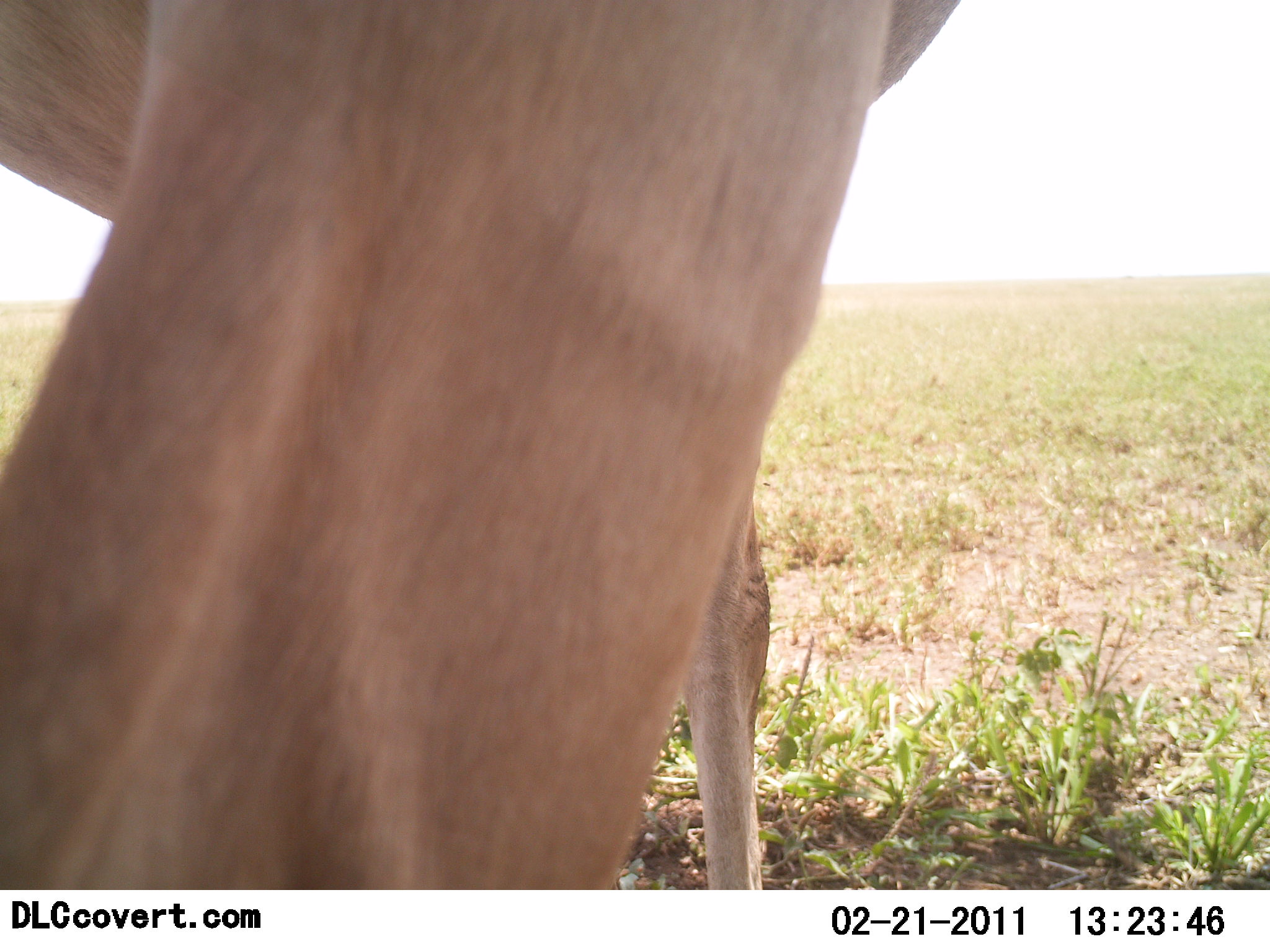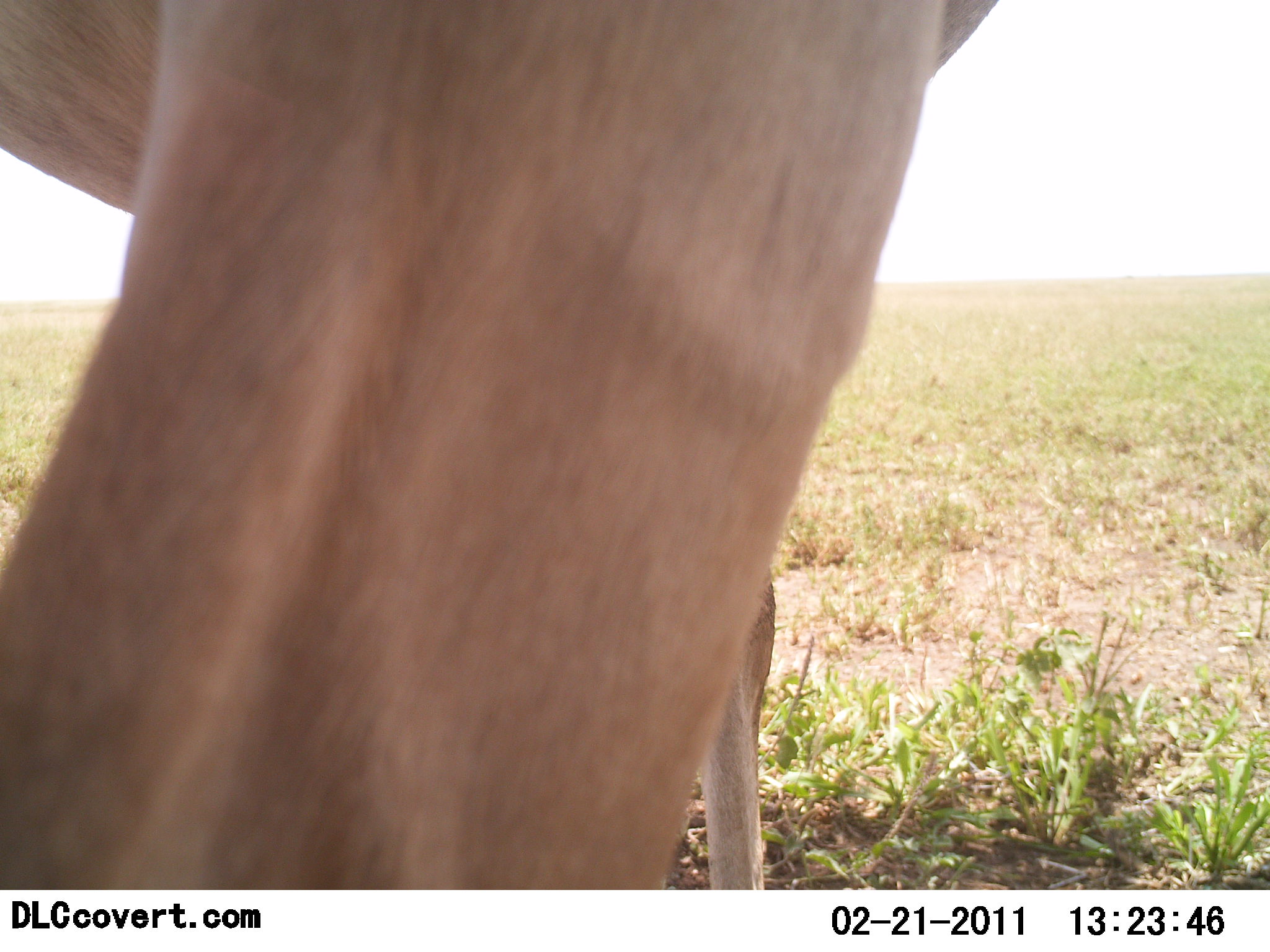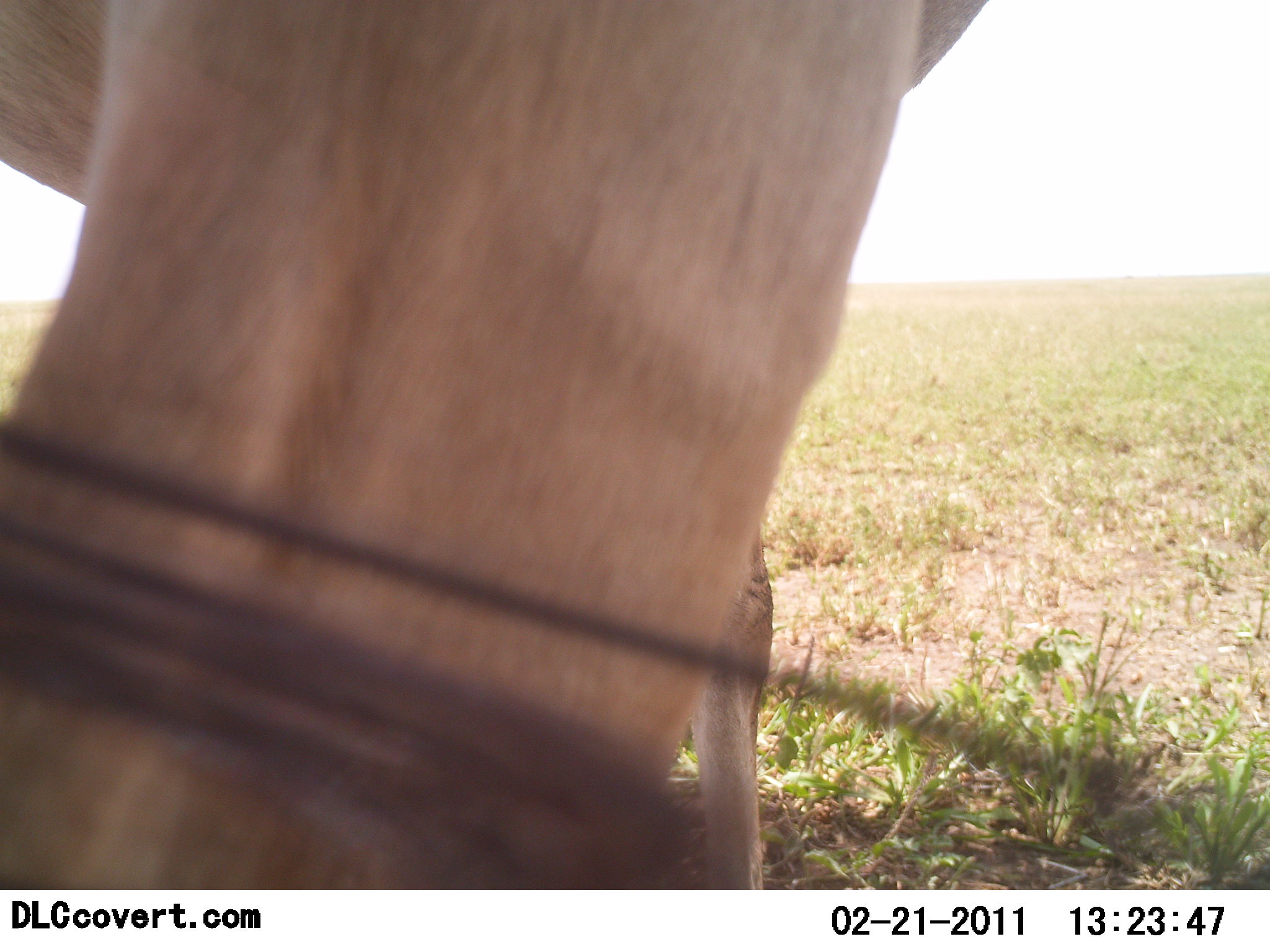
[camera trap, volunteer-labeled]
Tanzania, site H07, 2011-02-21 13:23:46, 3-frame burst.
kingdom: Animalia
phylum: Chordata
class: Mammalia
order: Artiodactyla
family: Bovidae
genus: Alcelaphus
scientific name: Alcelaphus buselaphus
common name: hartebeest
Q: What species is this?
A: Hartebeest (Alcelaphus buselaphus).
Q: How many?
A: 1.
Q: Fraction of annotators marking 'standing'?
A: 90%.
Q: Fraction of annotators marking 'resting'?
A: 0%.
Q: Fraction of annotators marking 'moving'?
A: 0%.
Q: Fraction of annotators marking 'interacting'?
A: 0%.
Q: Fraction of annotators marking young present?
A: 0%.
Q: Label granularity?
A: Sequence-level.